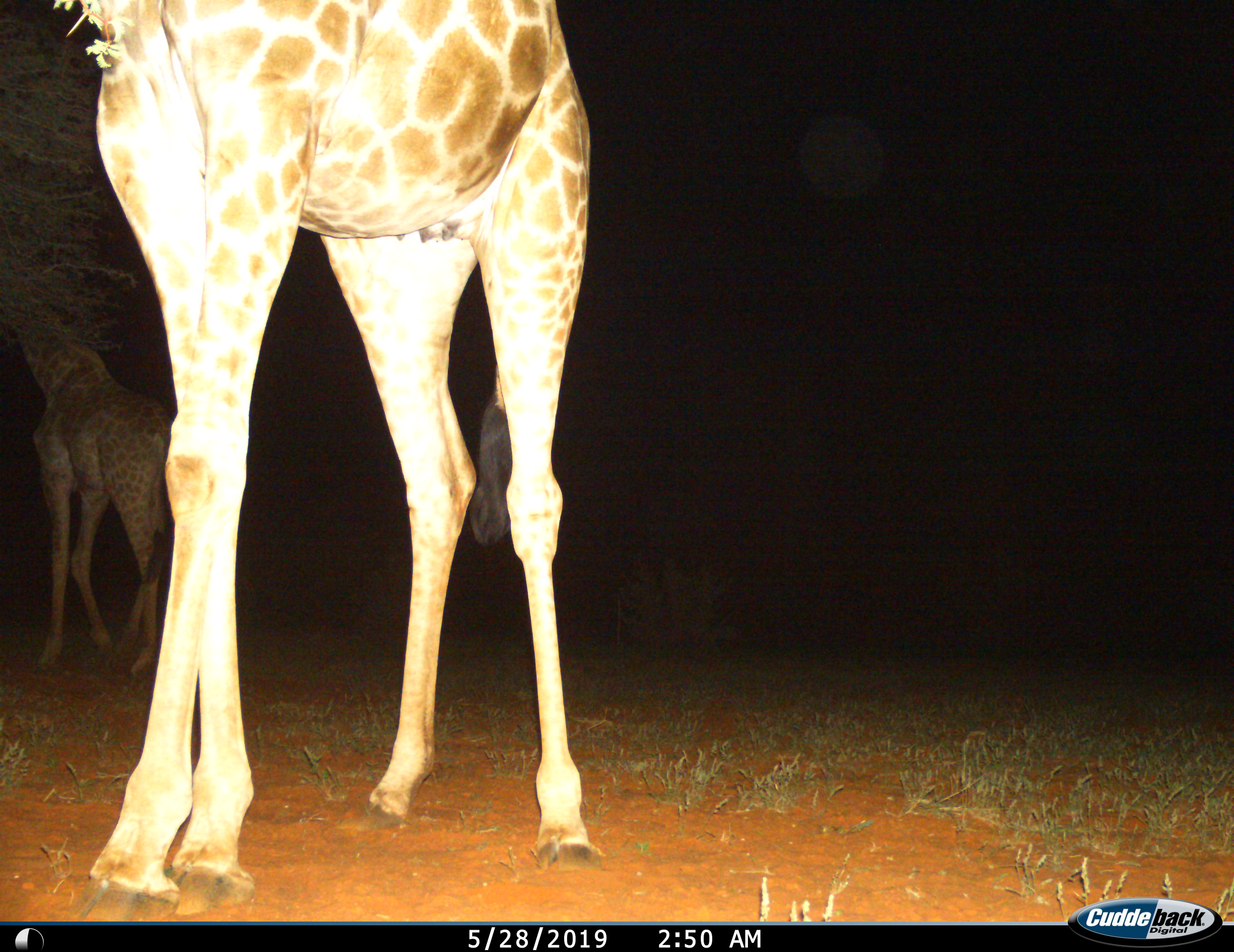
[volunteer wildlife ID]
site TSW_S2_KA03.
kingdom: Animalia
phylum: Chordata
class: Mammalia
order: Artiodactyla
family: Giraffidae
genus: Giraffa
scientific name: Giraffa camelopardalis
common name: giraffe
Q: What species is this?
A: Giraffe (Giraffa camelopardalis).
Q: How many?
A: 2.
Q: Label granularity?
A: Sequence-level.